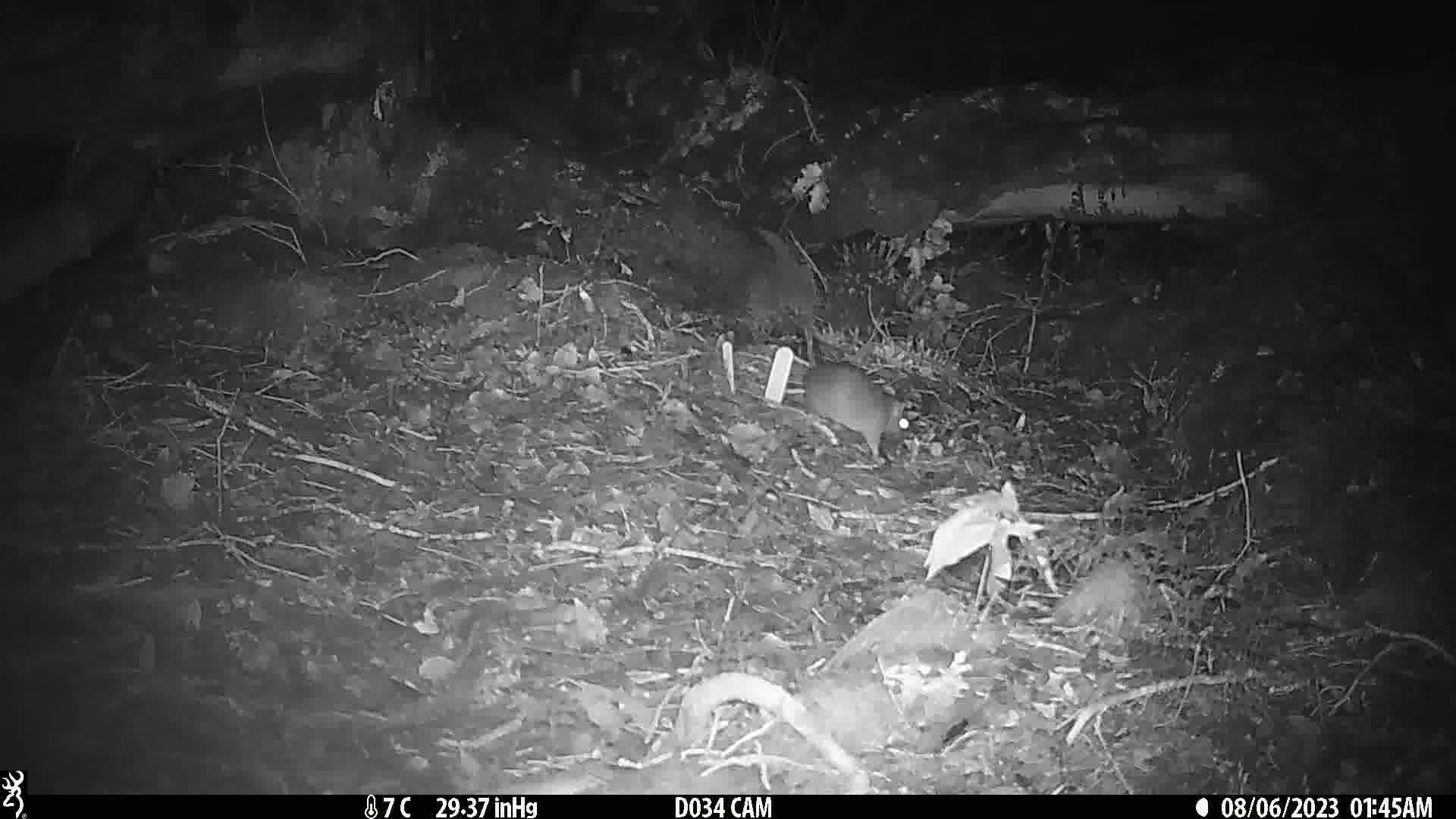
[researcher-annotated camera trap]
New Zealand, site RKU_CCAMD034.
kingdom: Animalia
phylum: Chordata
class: Mammalia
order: Rodentia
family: Muridae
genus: Rattus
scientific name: Rattus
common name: rat